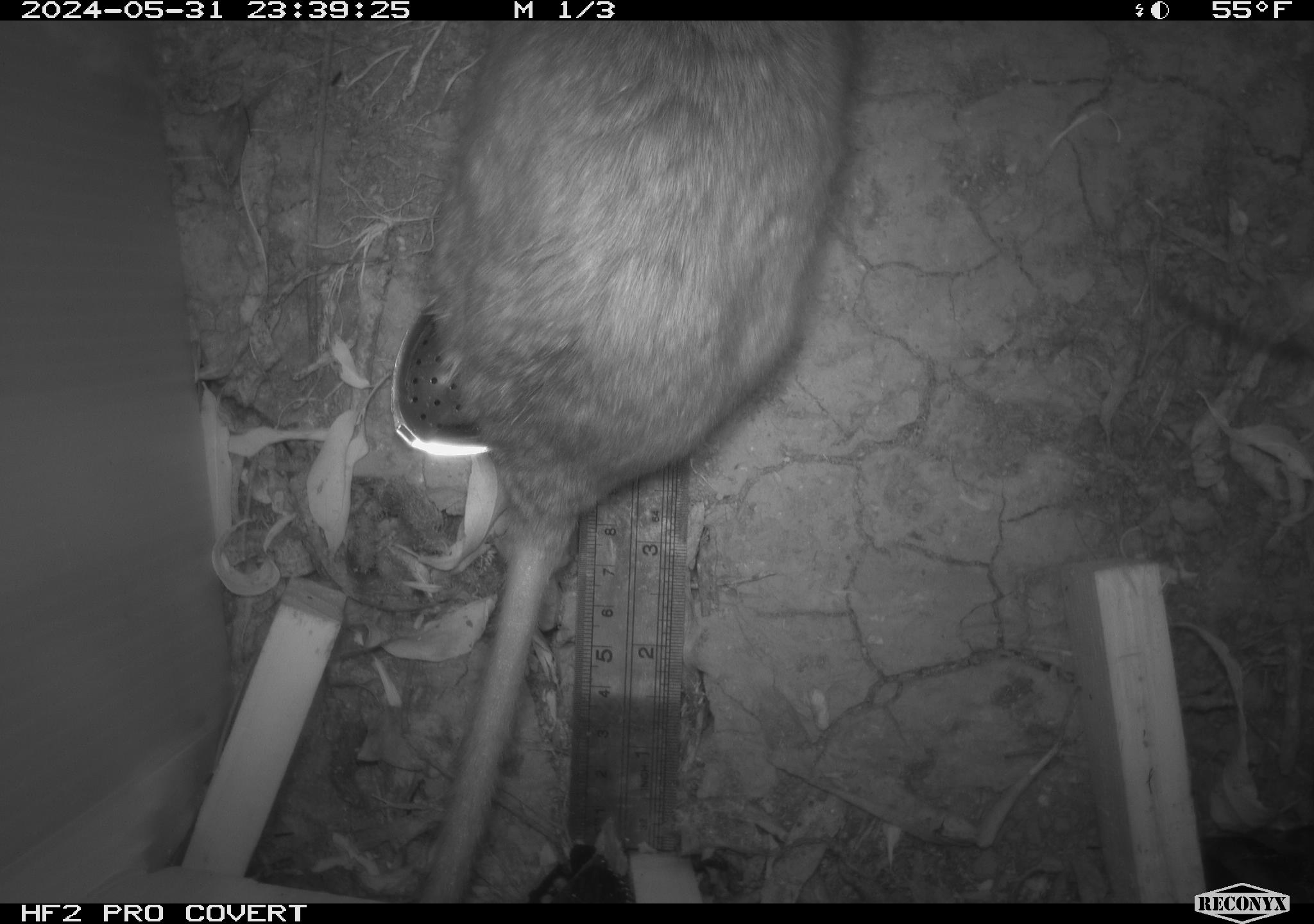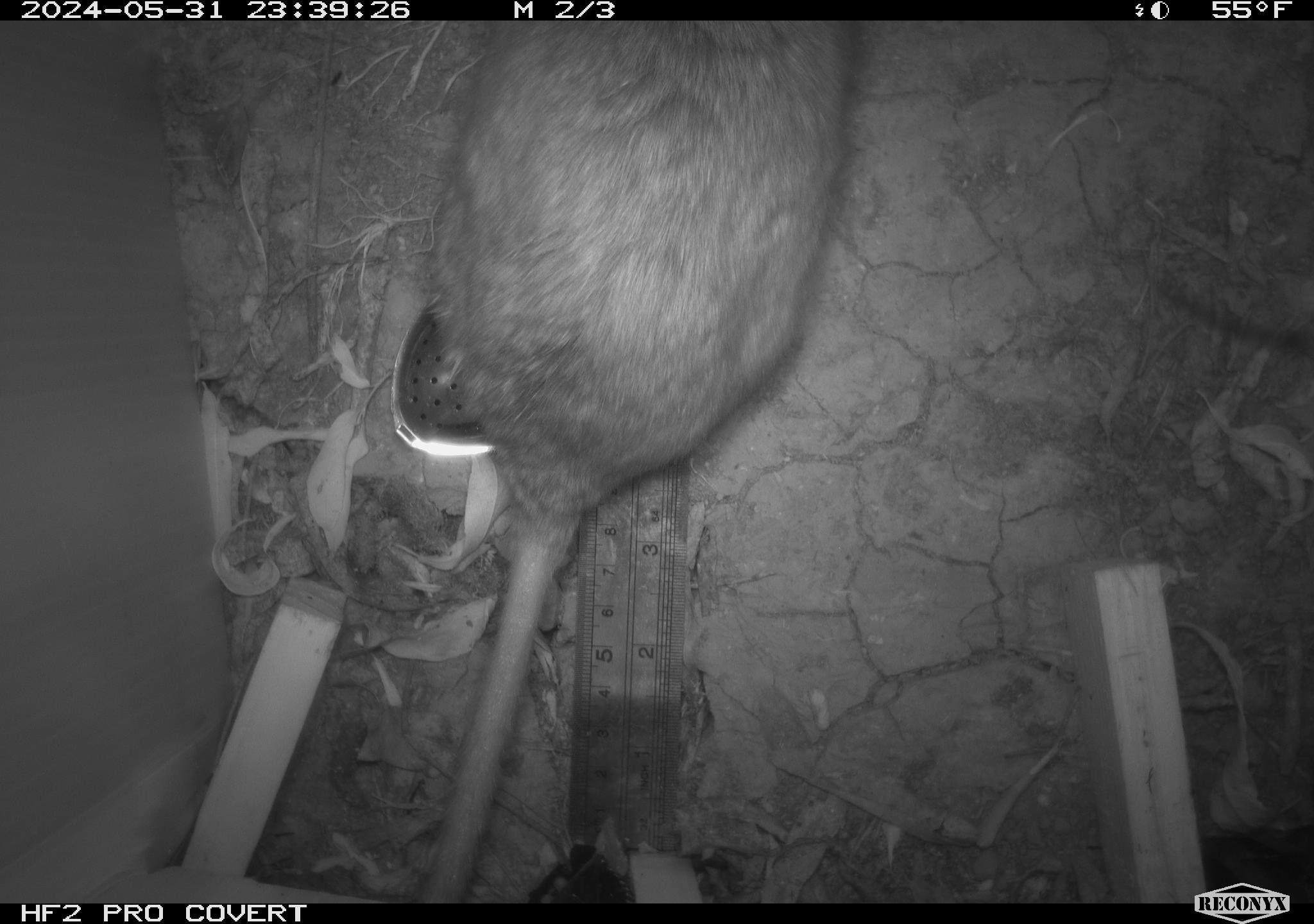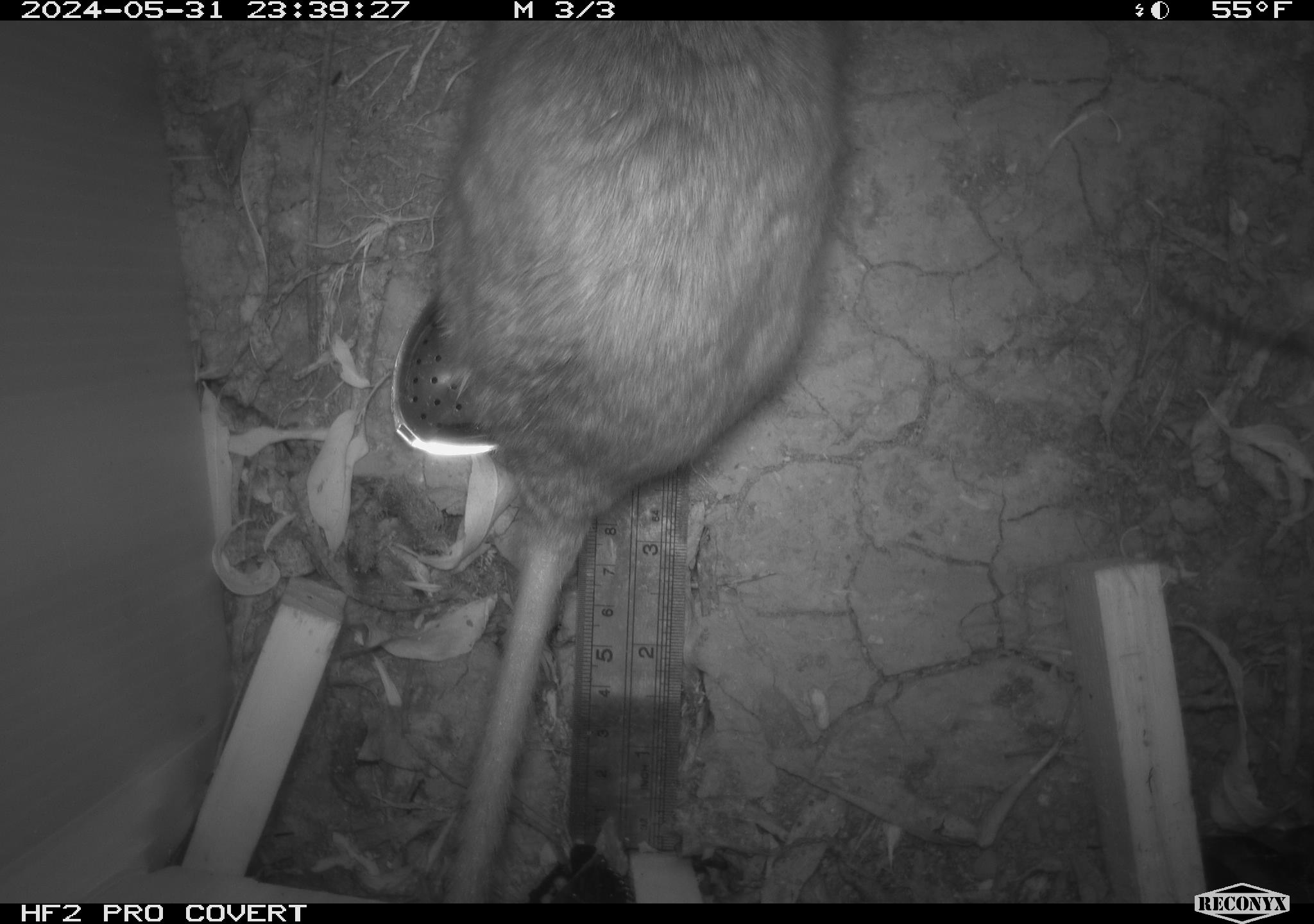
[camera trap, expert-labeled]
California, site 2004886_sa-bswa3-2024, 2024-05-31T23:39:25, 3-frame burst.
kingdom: Animalia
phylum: Chordata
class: Mammalia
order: Rodentia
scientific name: Rodentia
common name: woodrat or rat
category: woodrat or rat species